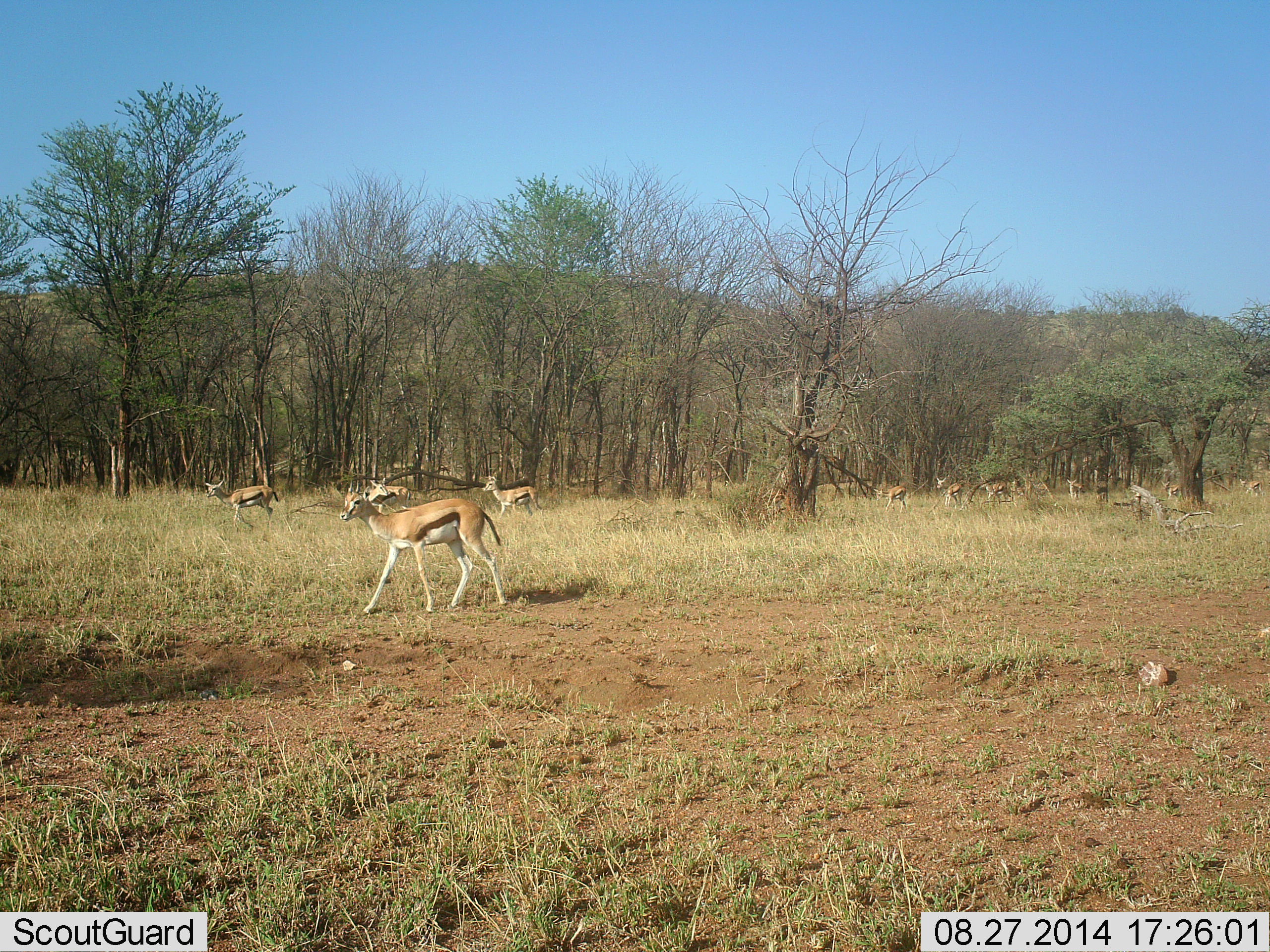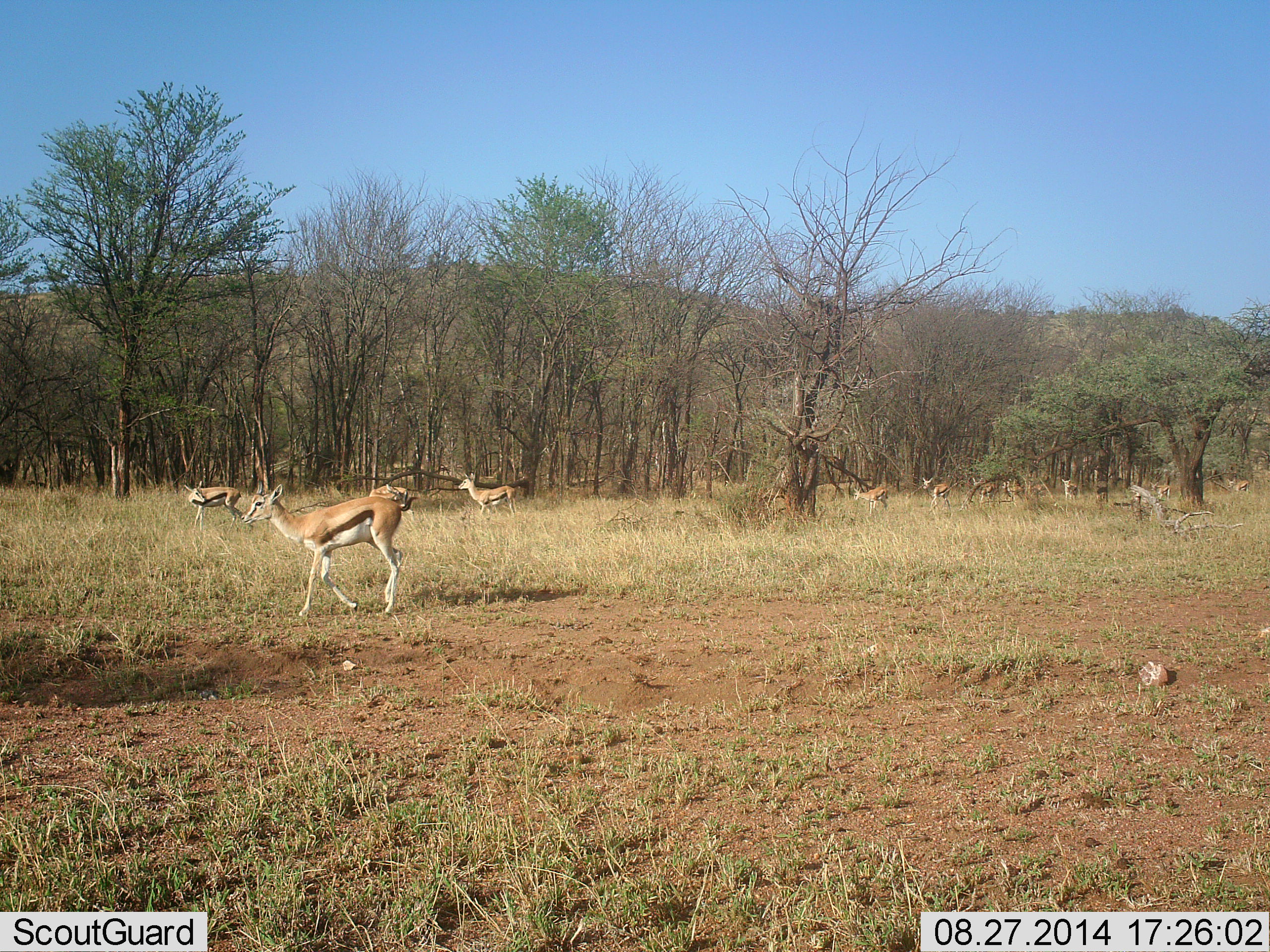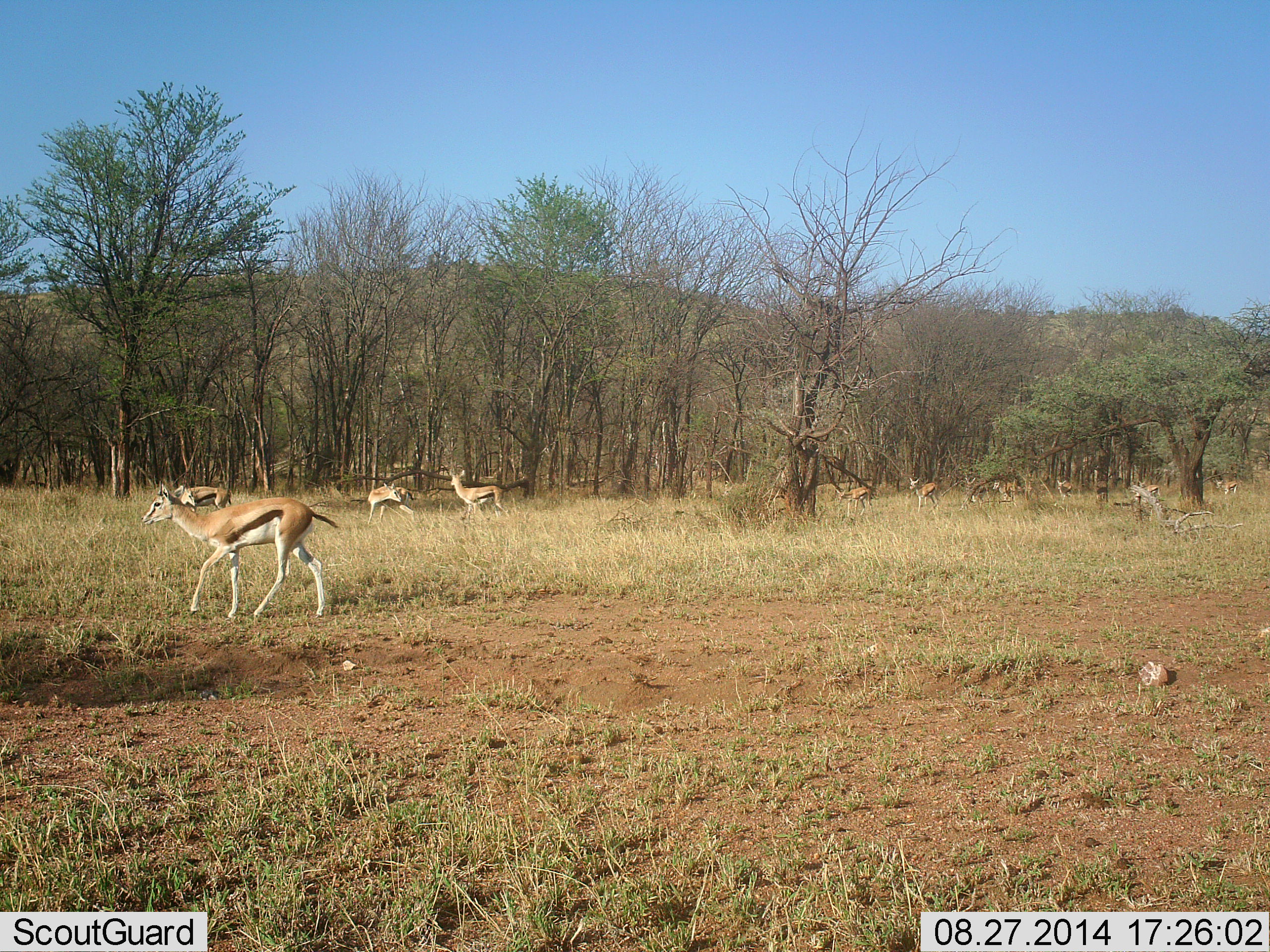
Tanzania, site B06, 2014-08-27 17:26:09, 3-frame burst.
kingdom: Animalia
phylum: Chordata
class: Mammalia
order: Artiodactyla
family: Bovidae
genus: Eudorcas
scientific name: Eudorcas thomsonii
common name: thomson's gazelle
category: gazellethomsons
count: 11-50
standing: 10%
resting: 0%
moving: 100%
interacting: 0%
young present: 0%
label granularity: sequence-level